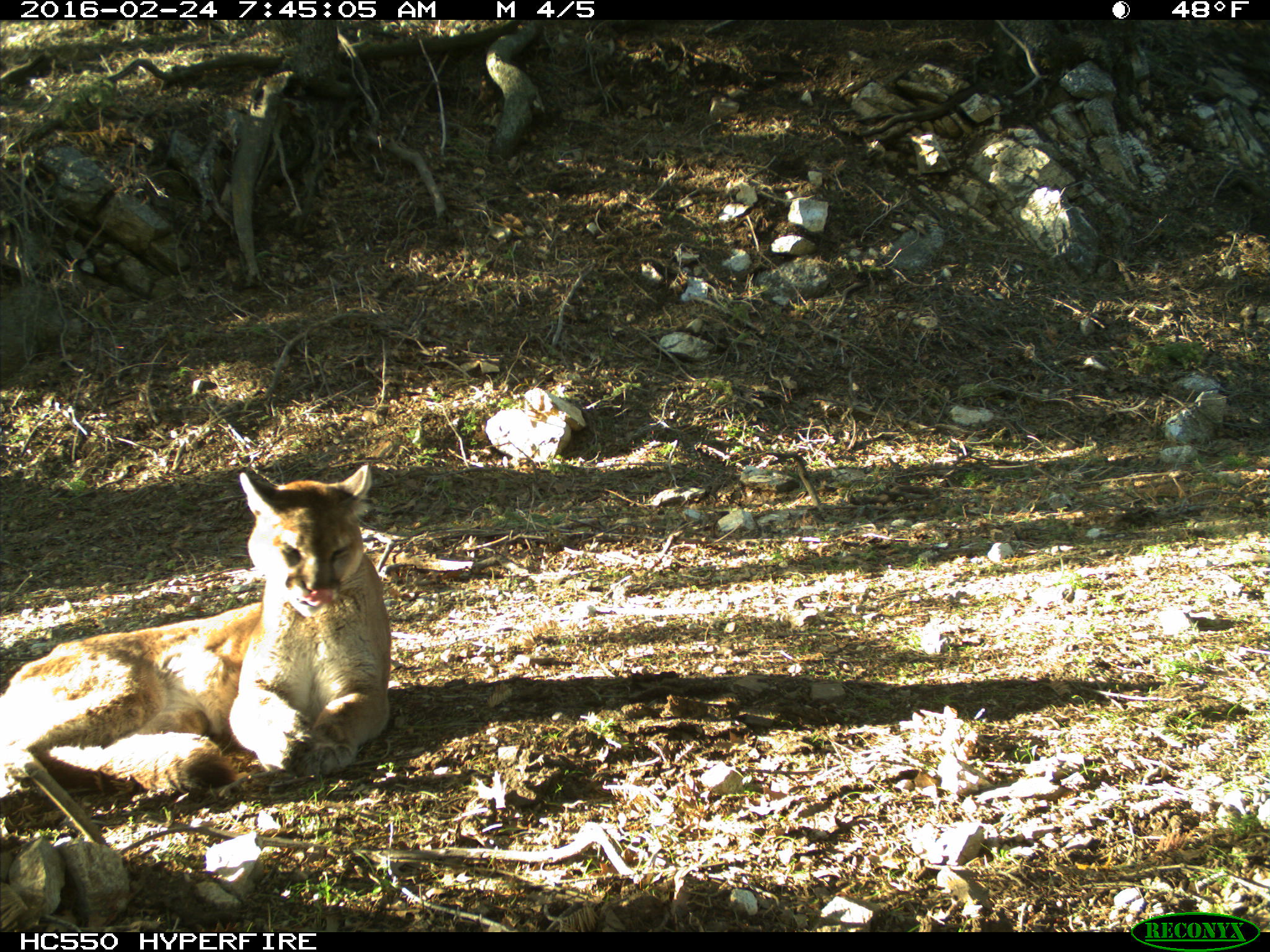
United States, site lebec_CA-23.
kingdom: Animalia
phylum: Chordata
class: Mammalia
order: Carnivora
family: Felidae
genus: Puma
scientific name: Puma concolor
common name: mountain lion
Puma concolor (mountain lion).